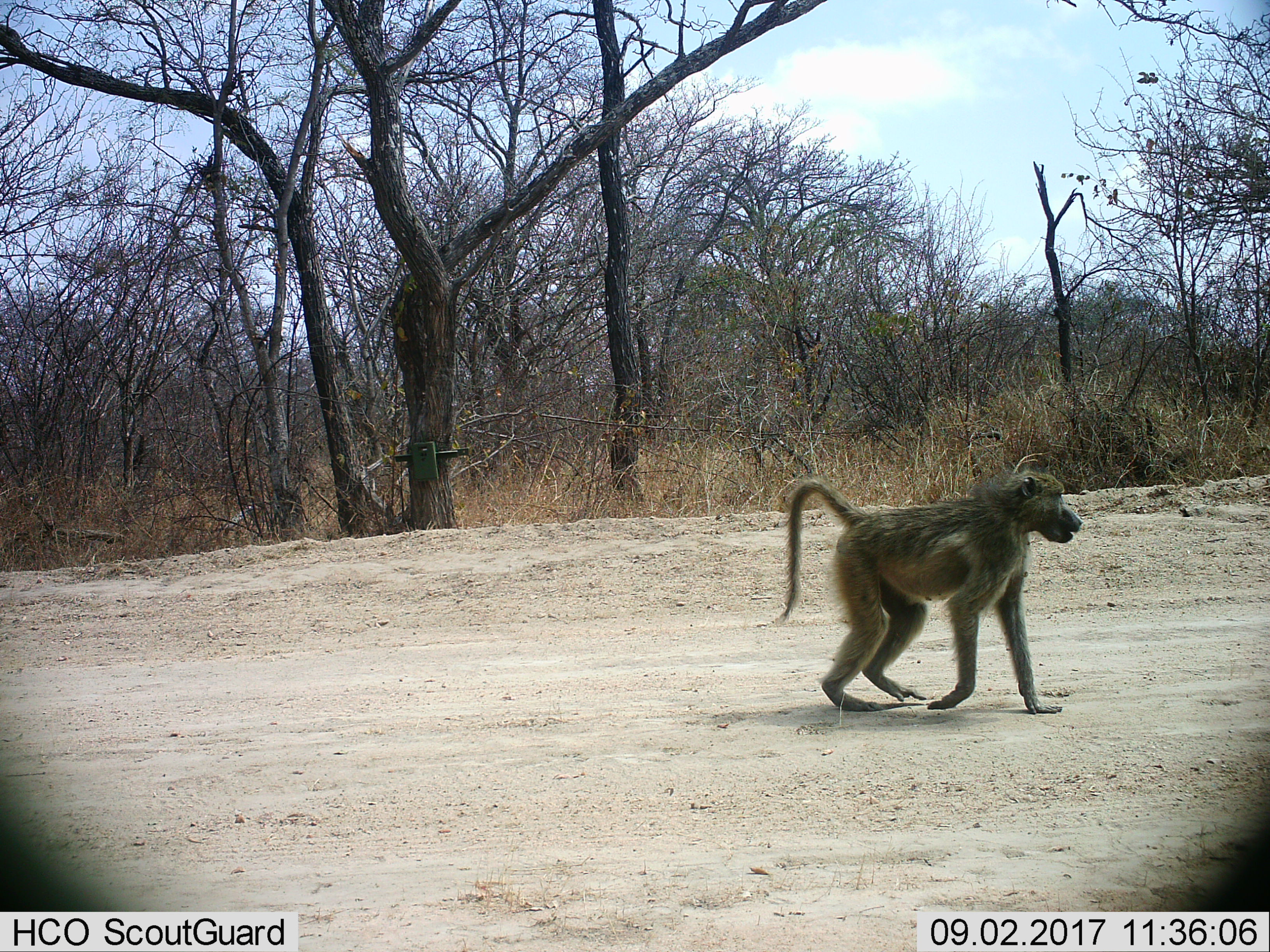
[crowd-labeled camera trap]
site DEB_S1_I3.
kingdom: Animalia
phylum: Chordata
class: Mammalia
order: Primates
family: Cercopithecidae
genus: Papio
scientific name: Papio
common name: baboon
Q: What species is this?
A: Baboon (Papio).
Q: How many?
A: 1.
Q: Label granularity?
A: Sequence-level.